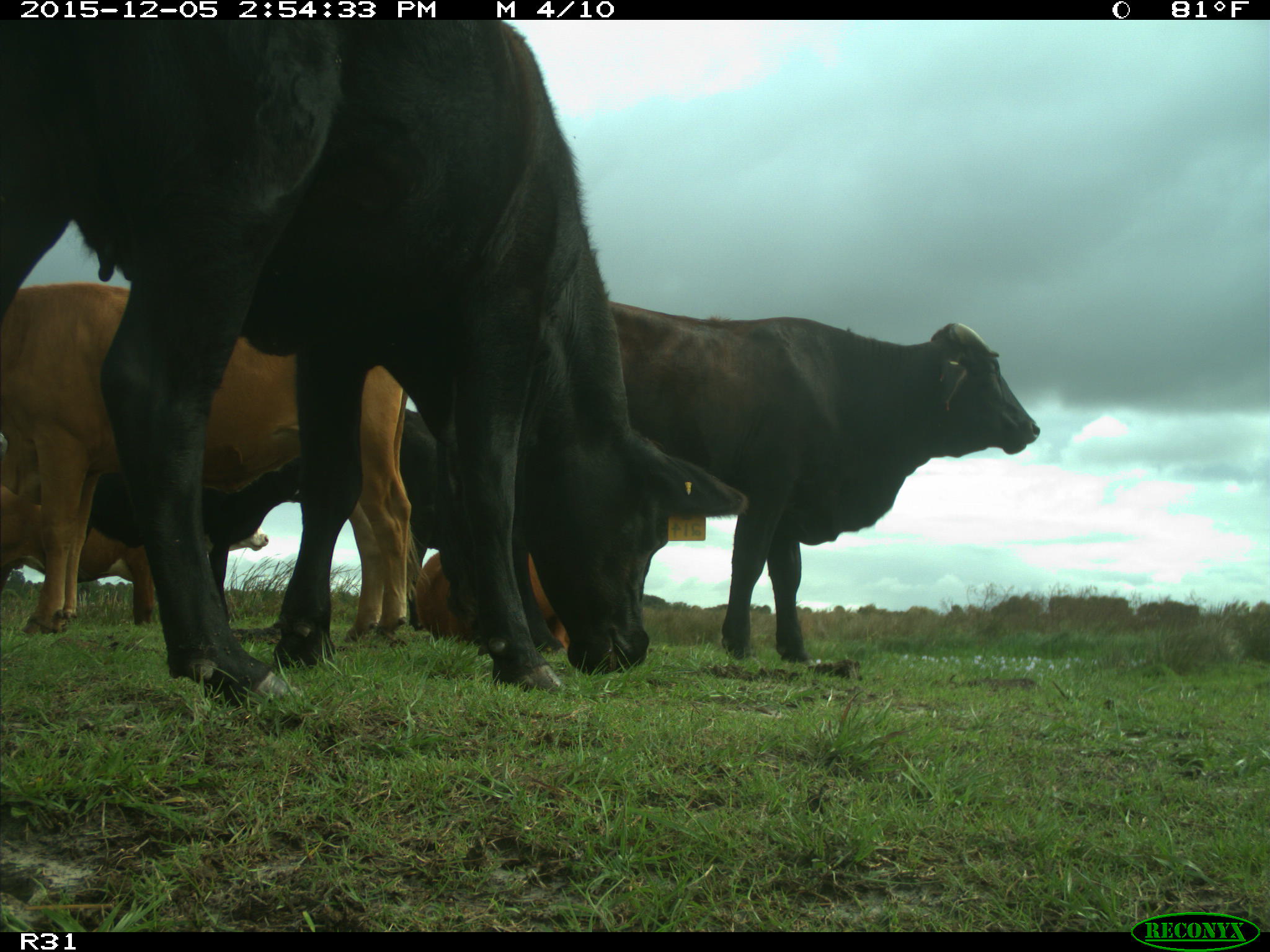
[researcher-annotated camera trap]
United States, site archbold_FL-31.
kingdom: Animalia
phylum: Chordata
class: Mammalia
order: Artiodactyla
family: Bovidae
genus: Bos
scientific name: Bos taurus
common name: domestic cow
Bos taurus (domestic cow).